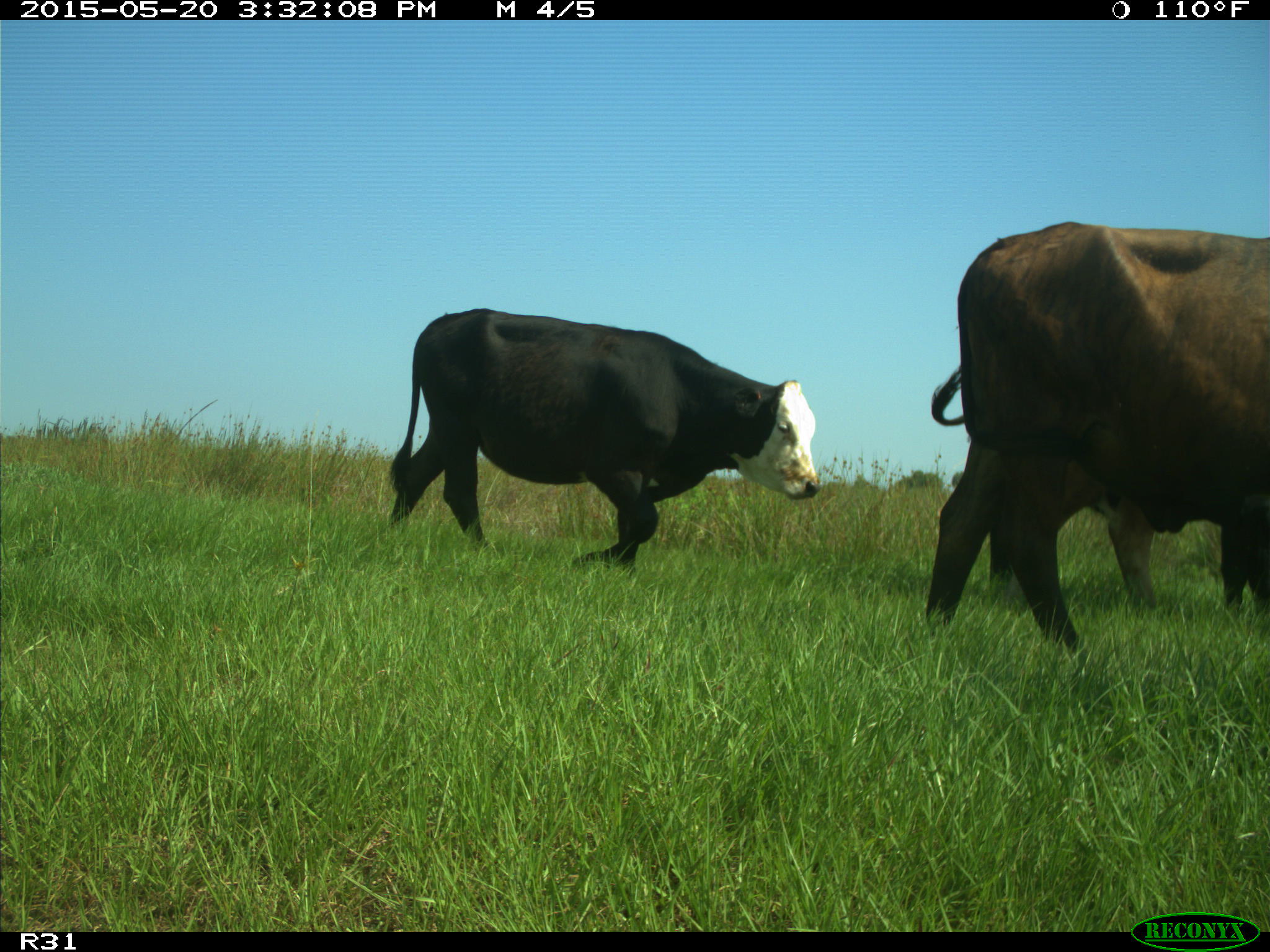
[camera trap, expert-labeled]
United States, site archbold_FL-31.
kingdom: Animalia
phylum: Chordata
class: Mammalia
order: Artiodactyla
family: Bovidae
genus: Bos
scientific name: Bos taurus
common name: domestic cow